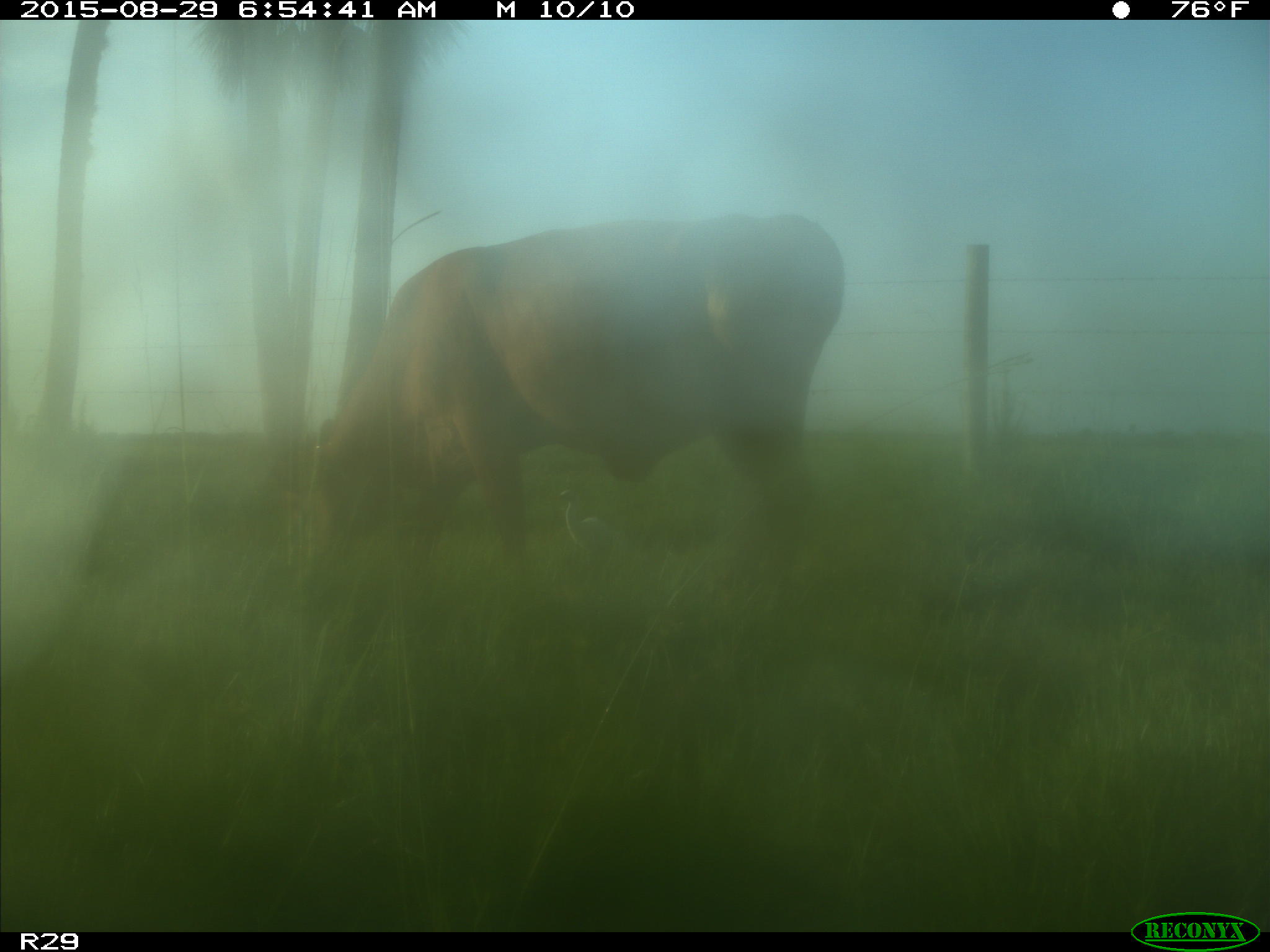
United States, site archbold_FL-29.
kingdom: Animalia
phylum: Chordata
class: Mammalia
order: Artiodactyla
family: Bovidae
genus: Bos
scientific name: Bos taurus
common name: domestic cow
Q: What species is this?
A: Bos taurus (domestic cow).